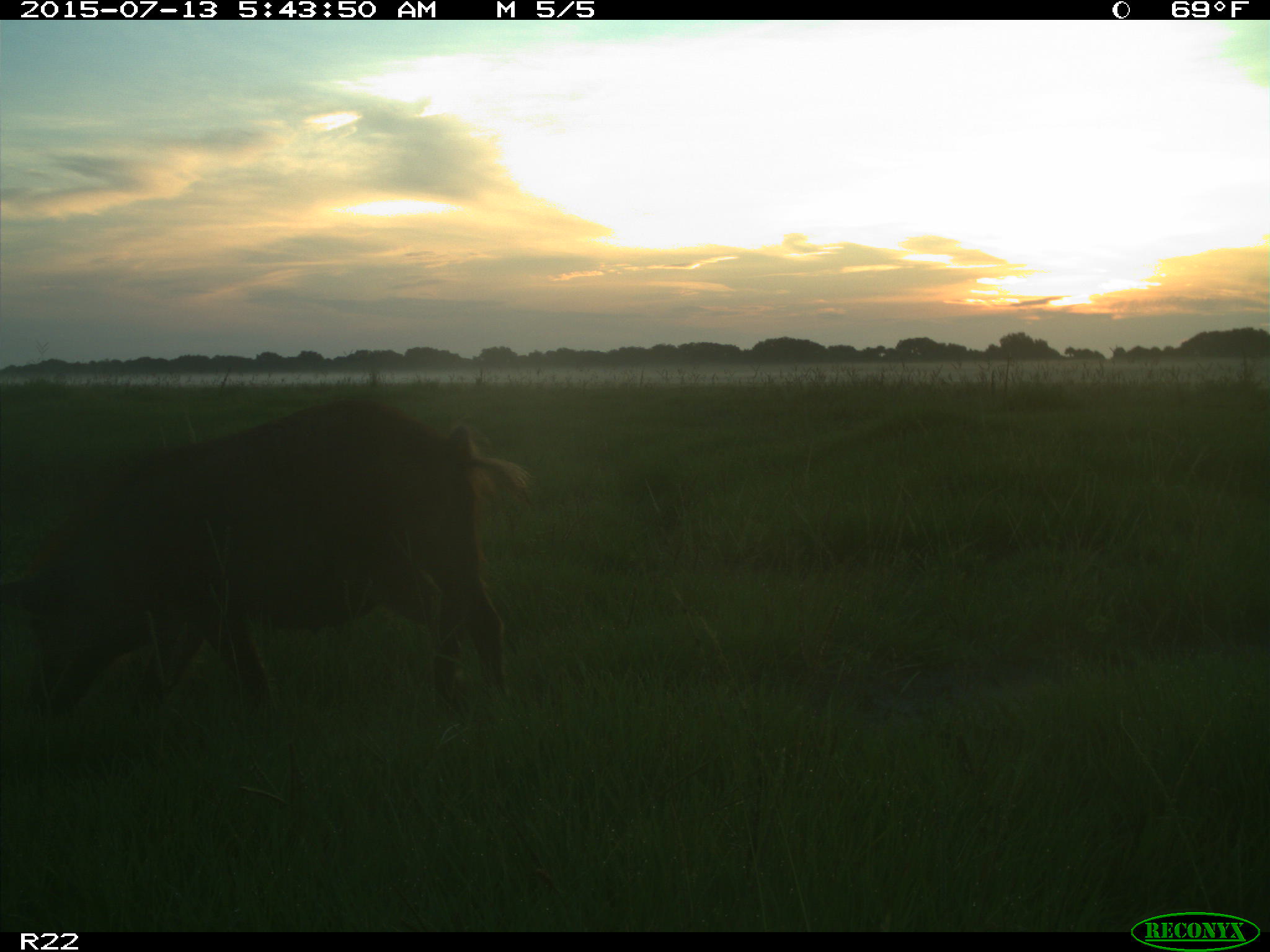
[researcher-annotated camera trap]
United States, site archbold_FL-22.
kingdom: Animalia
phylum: Chordata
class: Mammalia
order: Artiodactyla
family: Bovidae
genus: Bos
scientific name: Bos taurus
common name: domestic cow